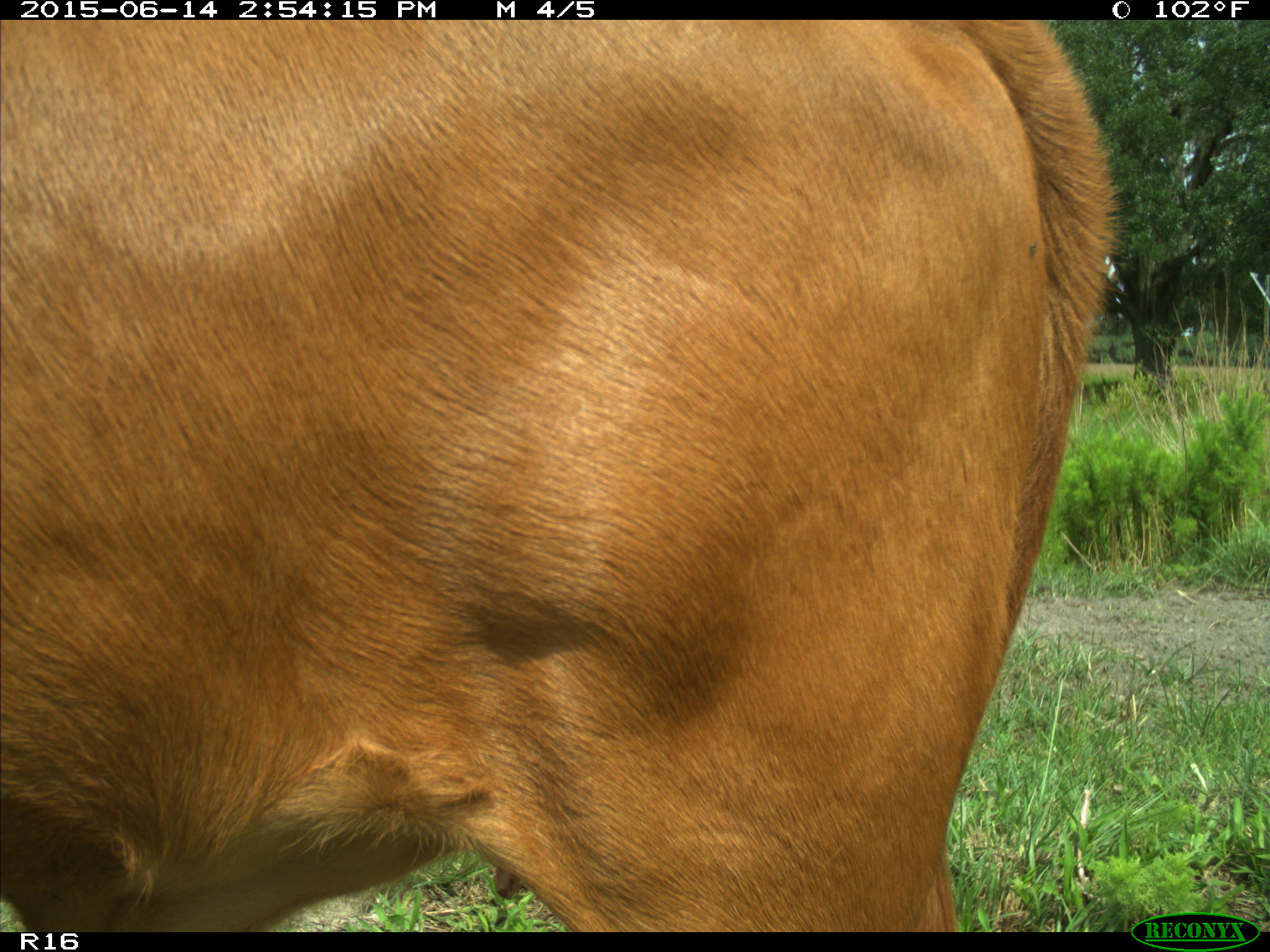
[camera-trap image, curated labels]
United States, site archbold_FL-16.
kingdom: Animalia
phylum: Chordata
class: Mammalia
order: Artiodactyla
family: Bovidae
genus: Bos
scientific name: Bos taurus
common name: domestic cow